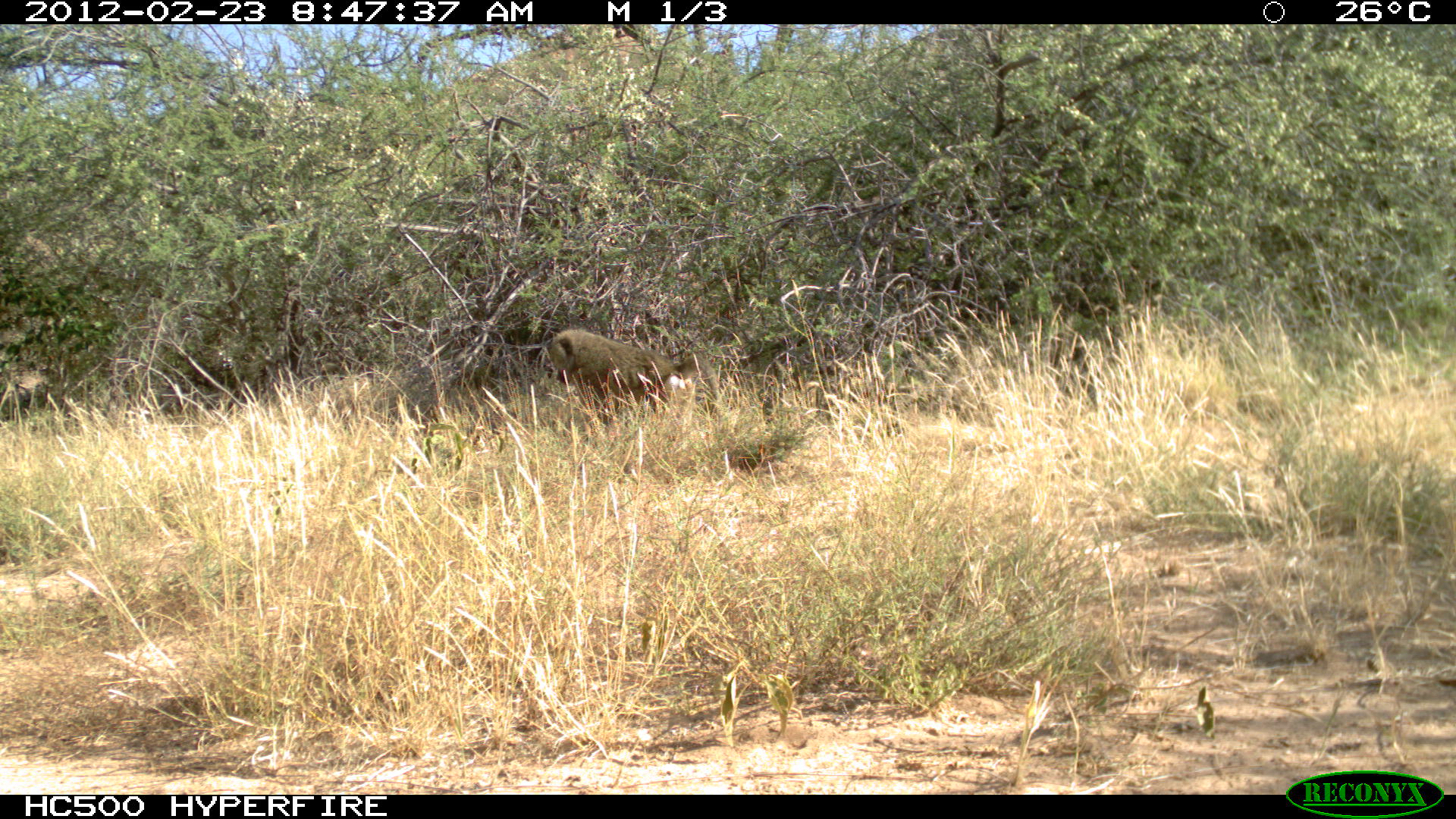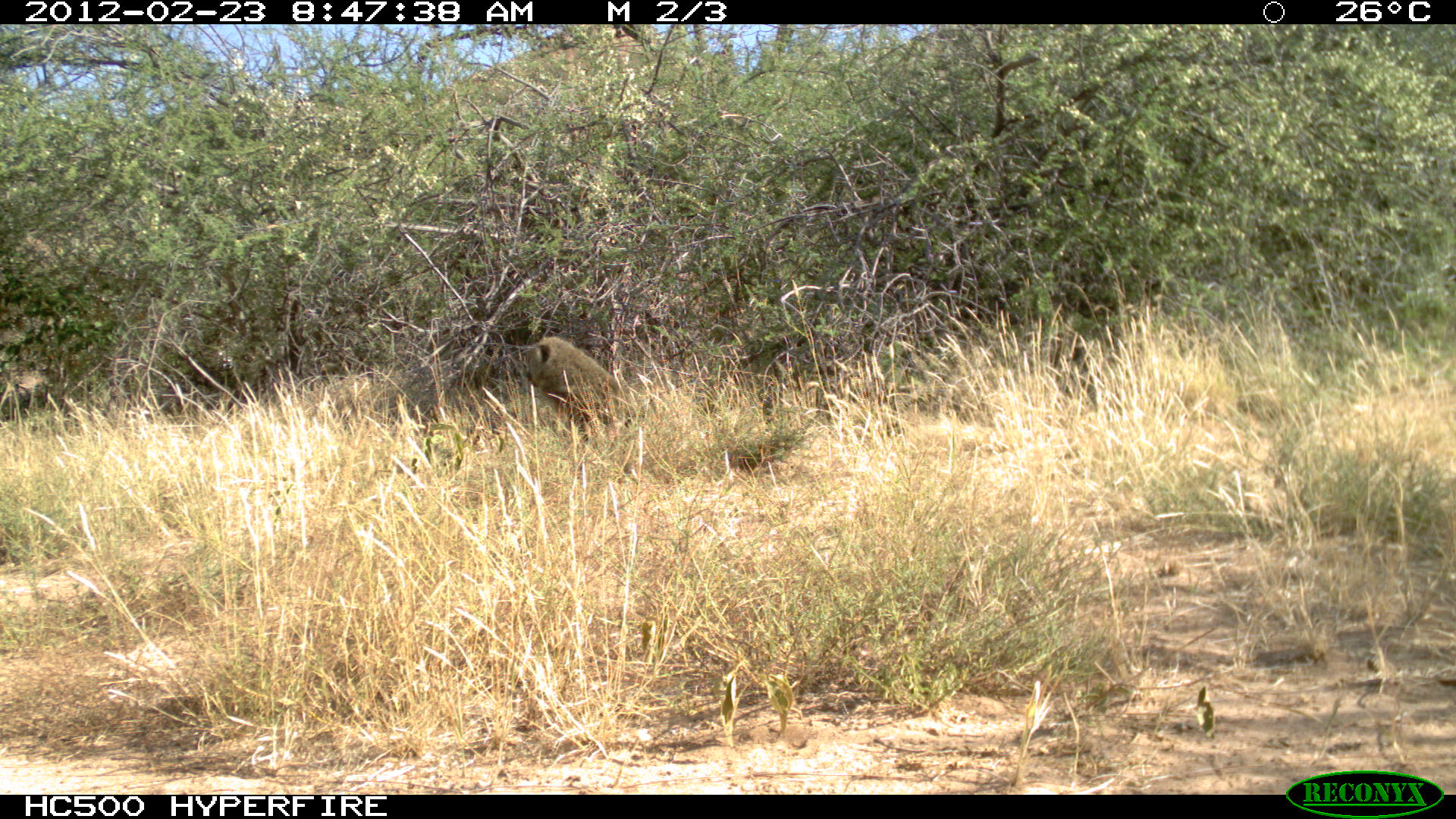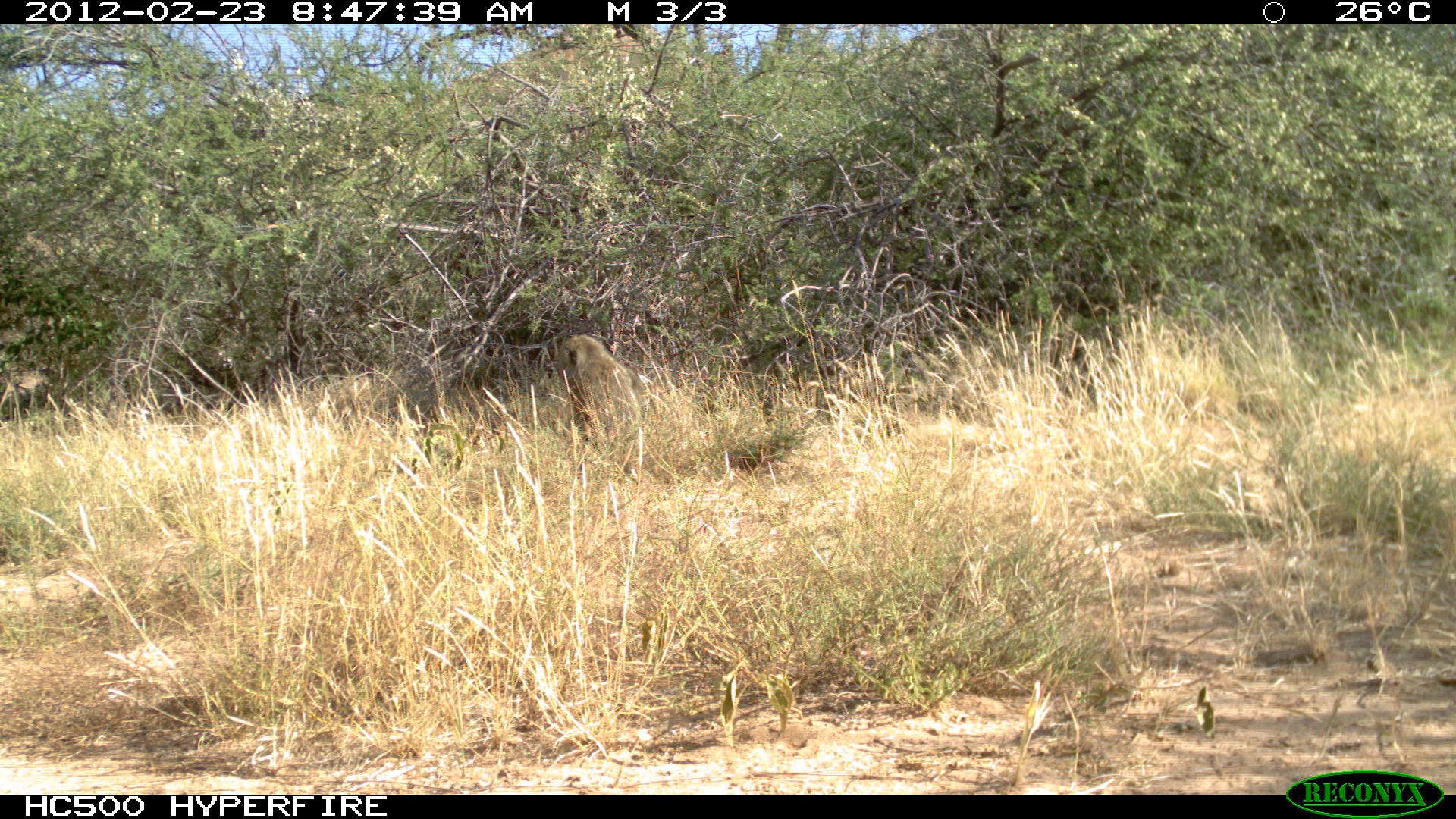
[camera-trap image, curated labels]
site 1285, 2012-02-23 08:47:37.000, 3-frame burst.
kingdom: Animalia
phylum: Chordata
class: Mammalia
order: Primates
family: Cercopithecidae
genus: Papio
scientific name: Papio anubis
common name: olive baboon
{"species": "Papio anubis (olive baboon)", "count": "1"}